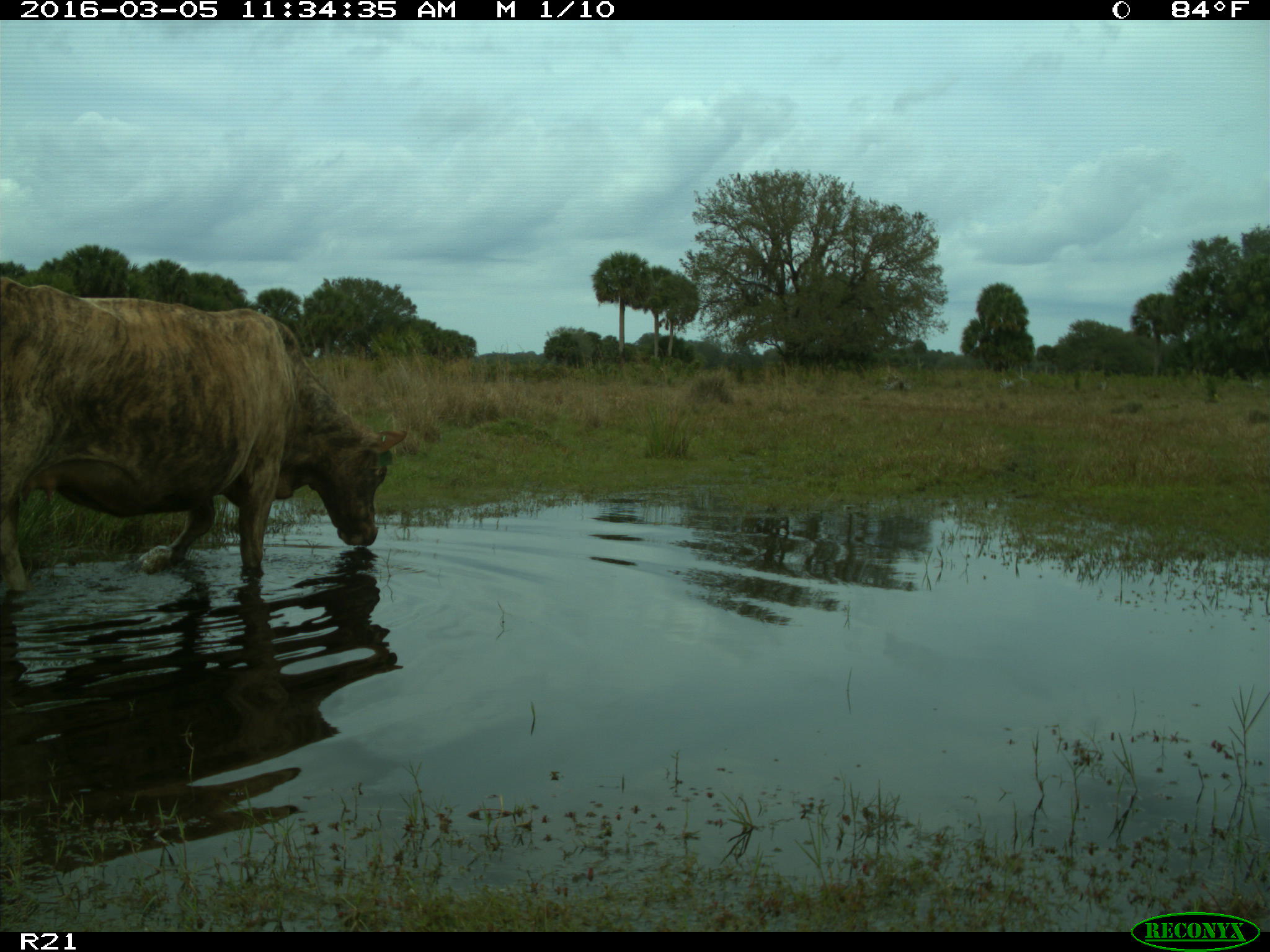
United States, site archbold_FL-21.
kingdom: Animalia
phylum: Chordata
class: Mammalia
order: Artiodactyla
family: Bovidae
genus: Bos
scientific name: Bos taurus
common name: domestic cow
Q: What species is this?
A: Bos taurus (domestic cow).